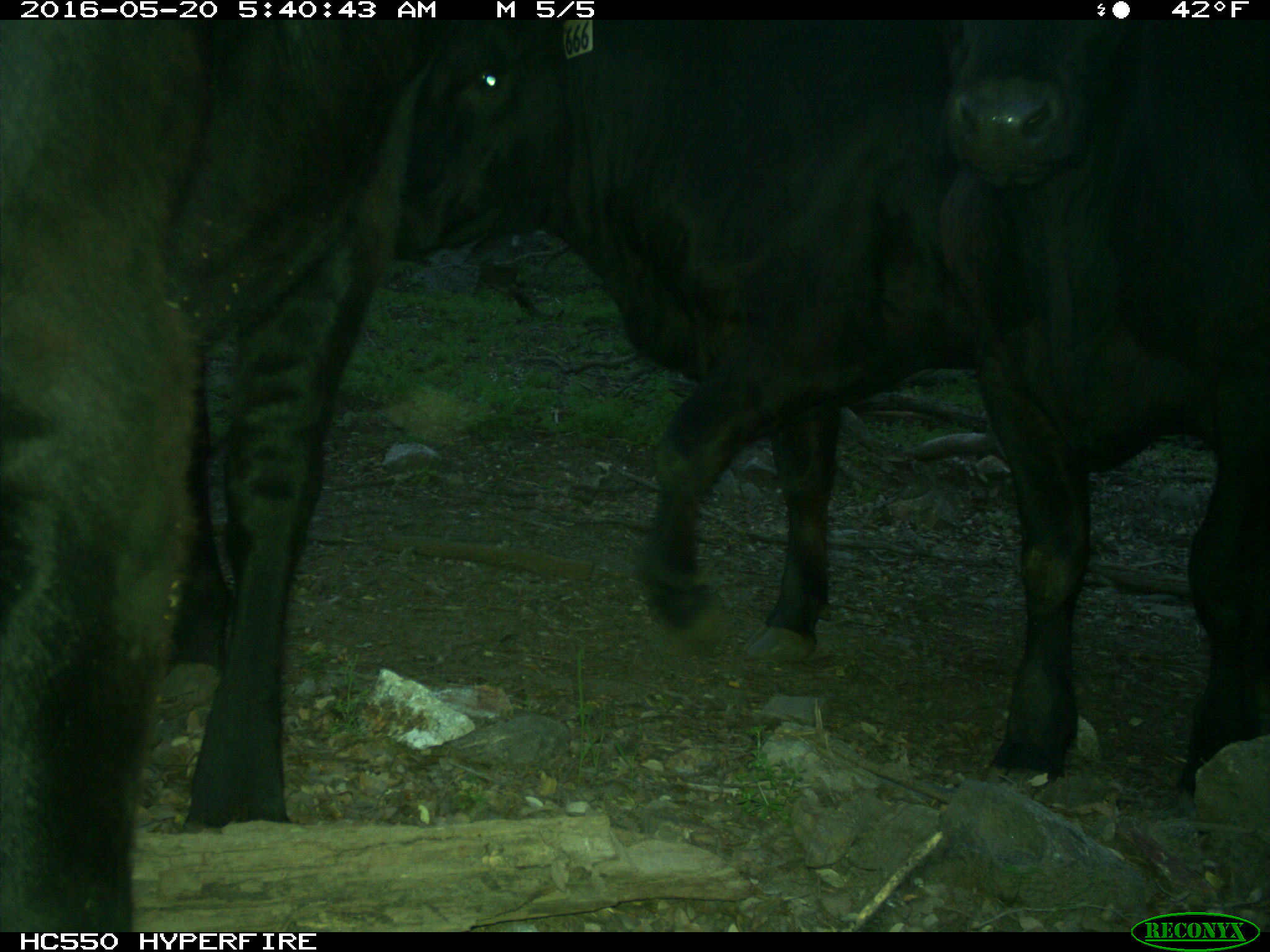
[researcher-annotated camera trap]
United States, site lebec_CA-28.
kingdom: Animalia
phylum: Chordata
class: Mammalia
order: Artiodactyla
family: Bovidae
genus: Bos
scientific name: Bos taurus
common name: domestic cow